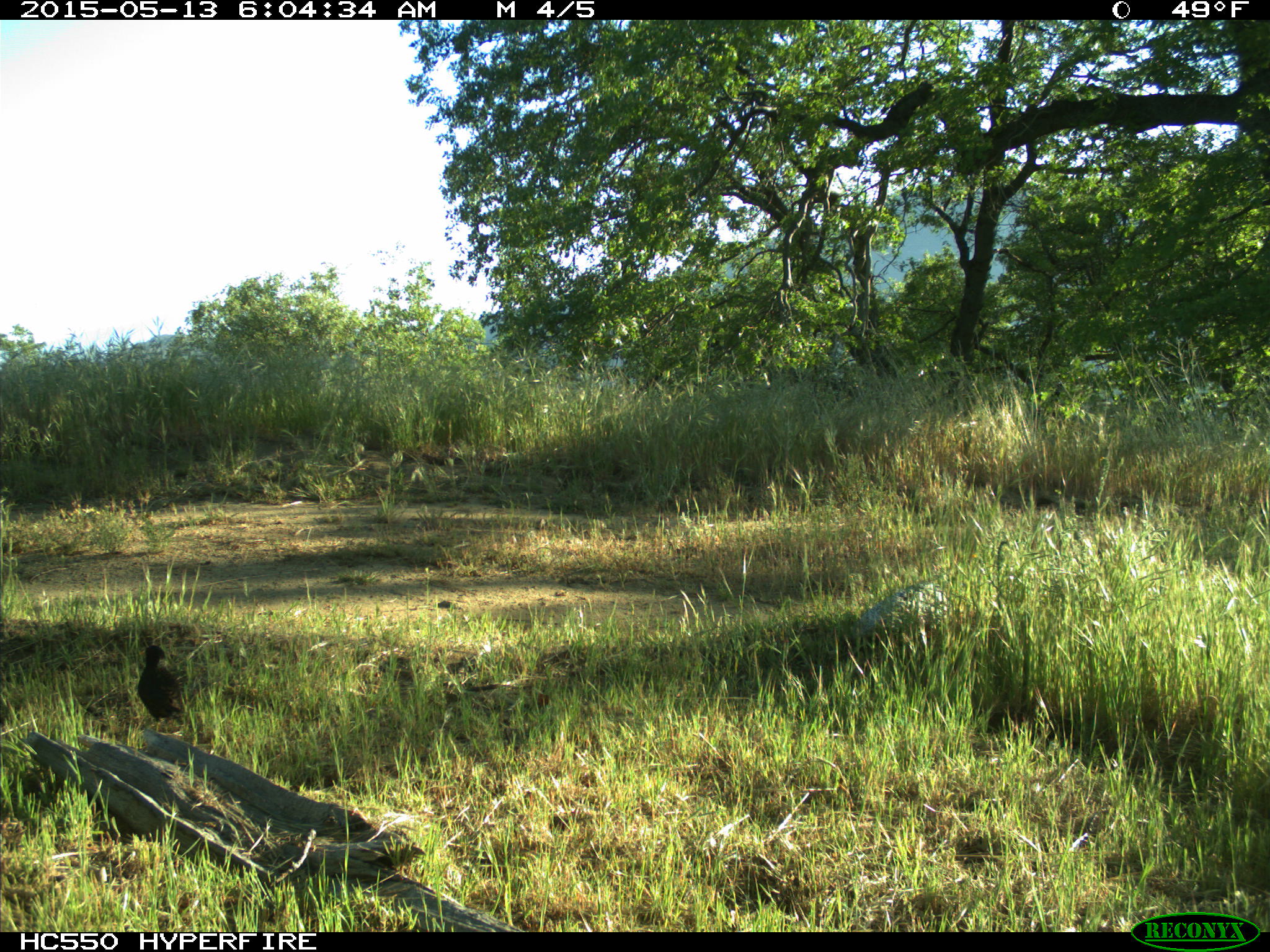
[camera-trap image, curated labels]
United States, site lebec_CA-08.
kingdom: Animalia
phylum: Chordata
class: Aves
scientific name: Aves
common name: birds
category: unidentified bird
Unidentified bird (birds) (Aves).